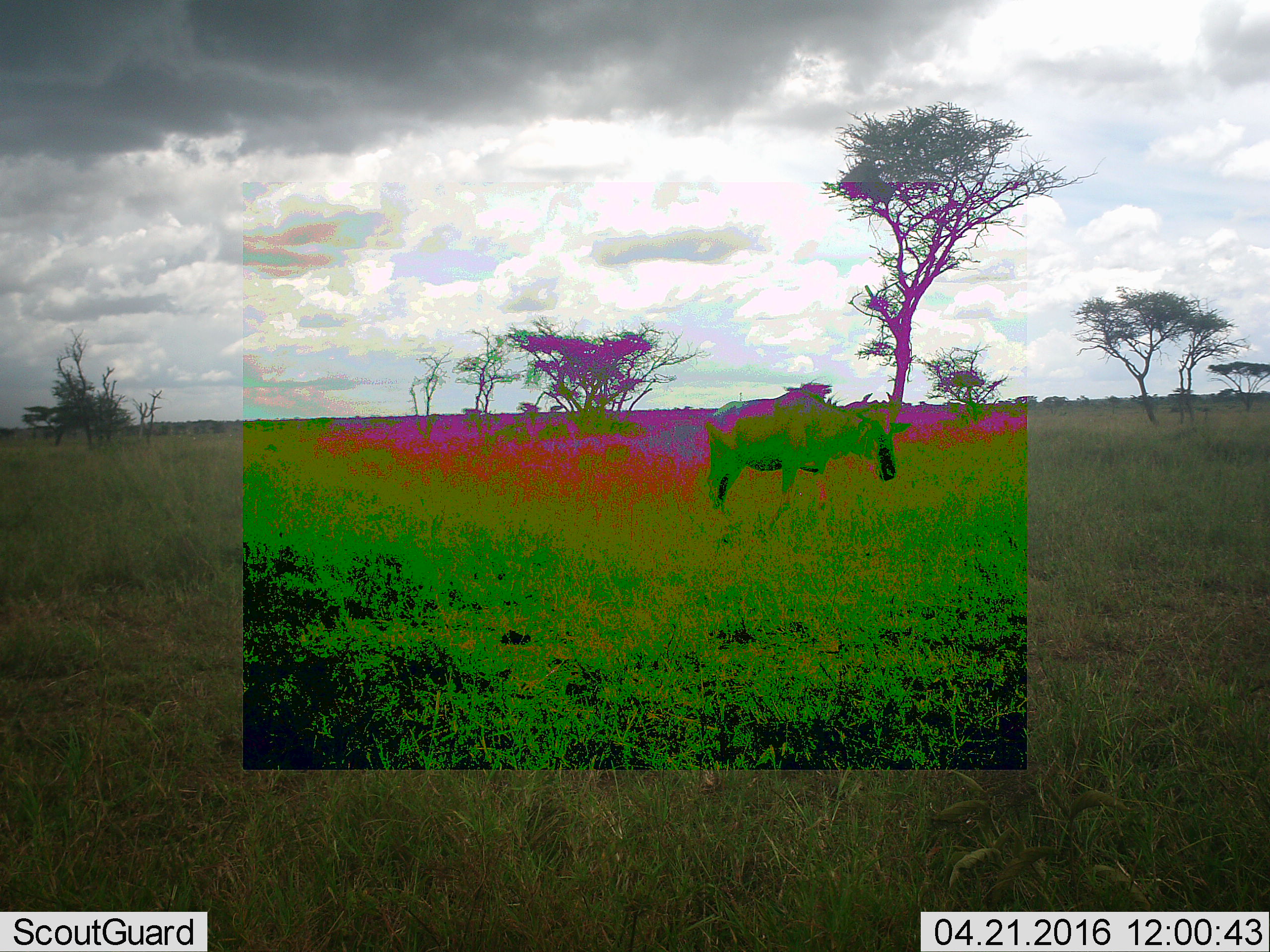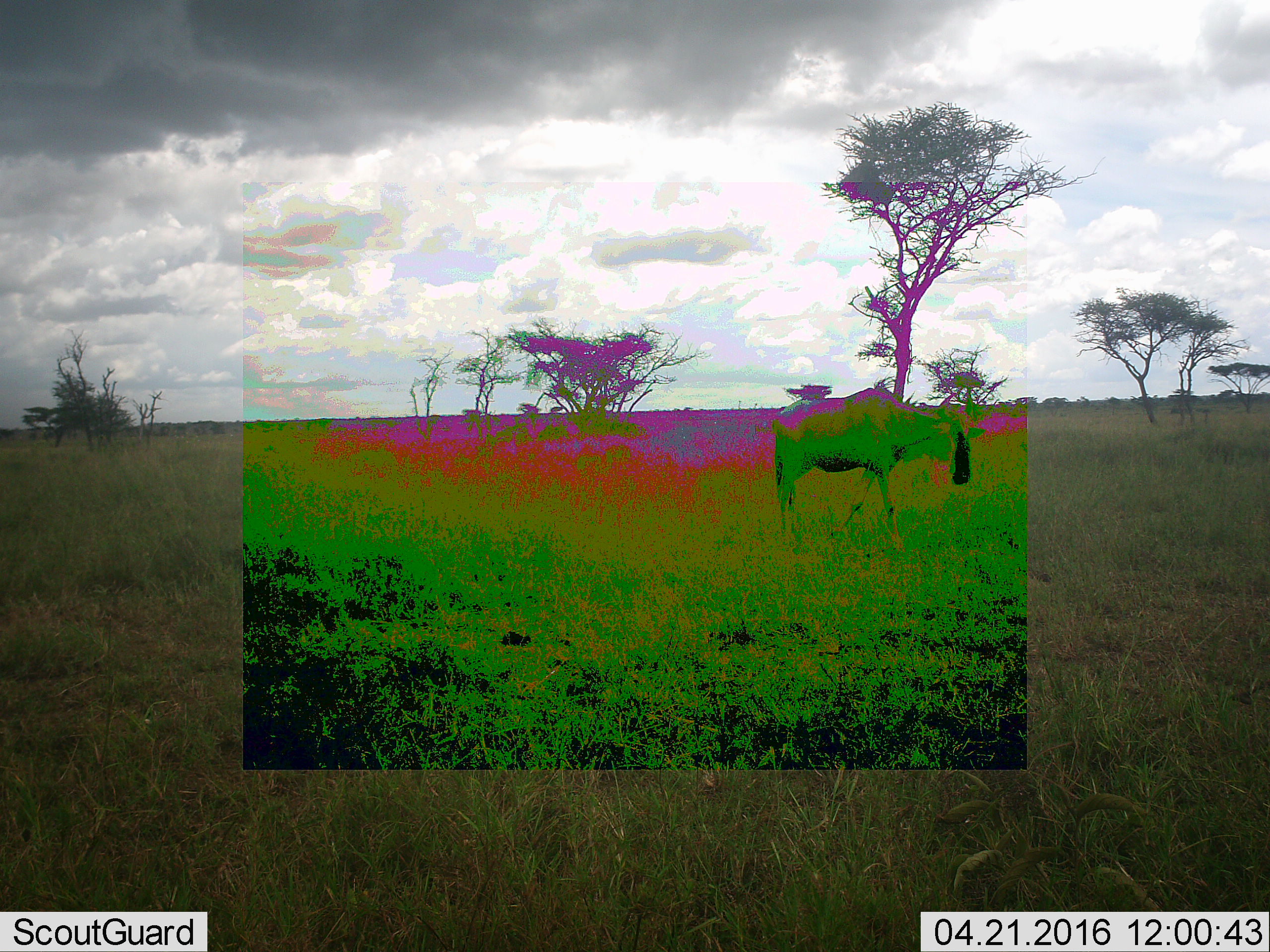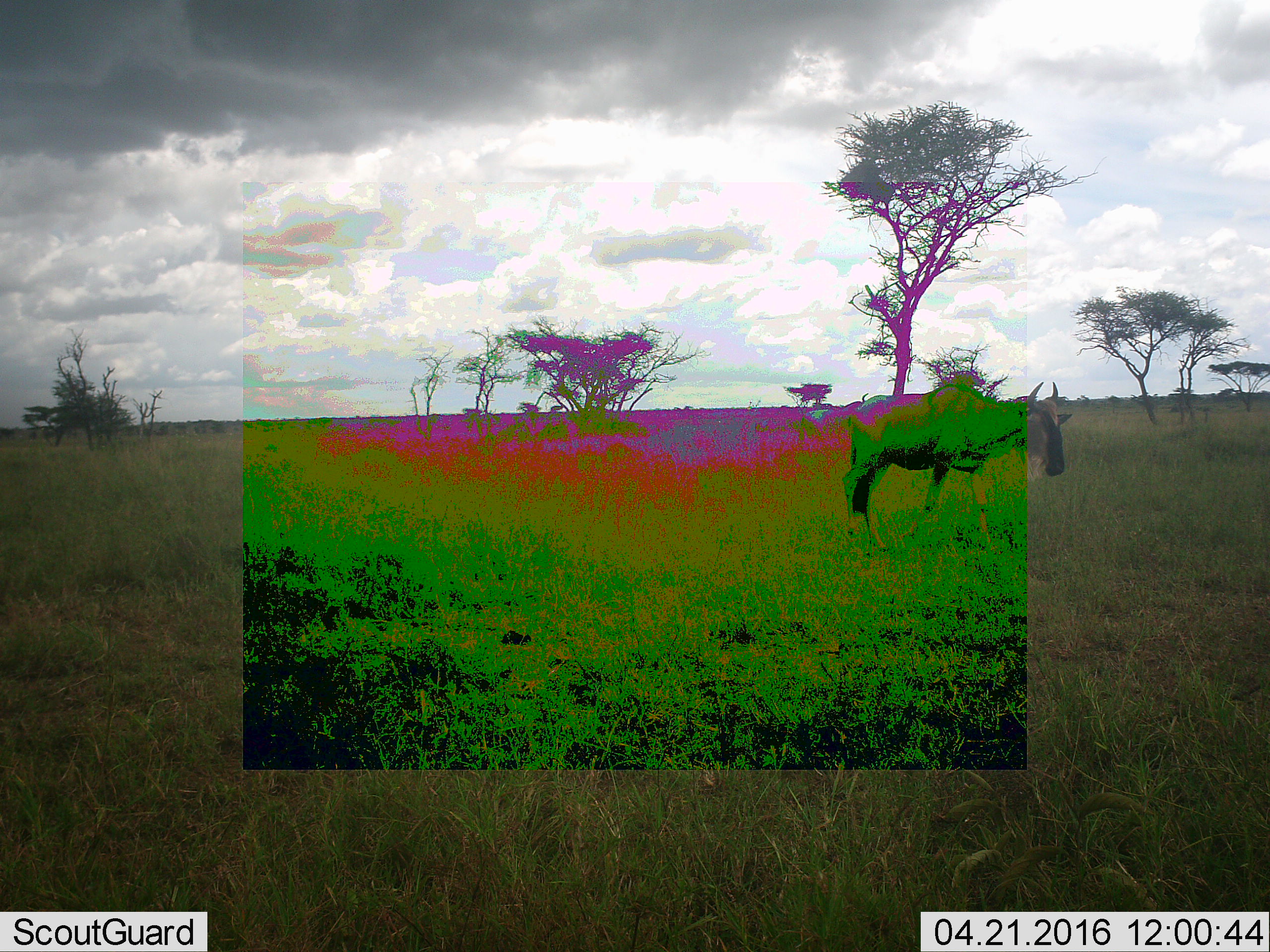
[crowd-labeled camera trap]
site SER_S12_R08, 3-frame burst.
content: unidentified animal